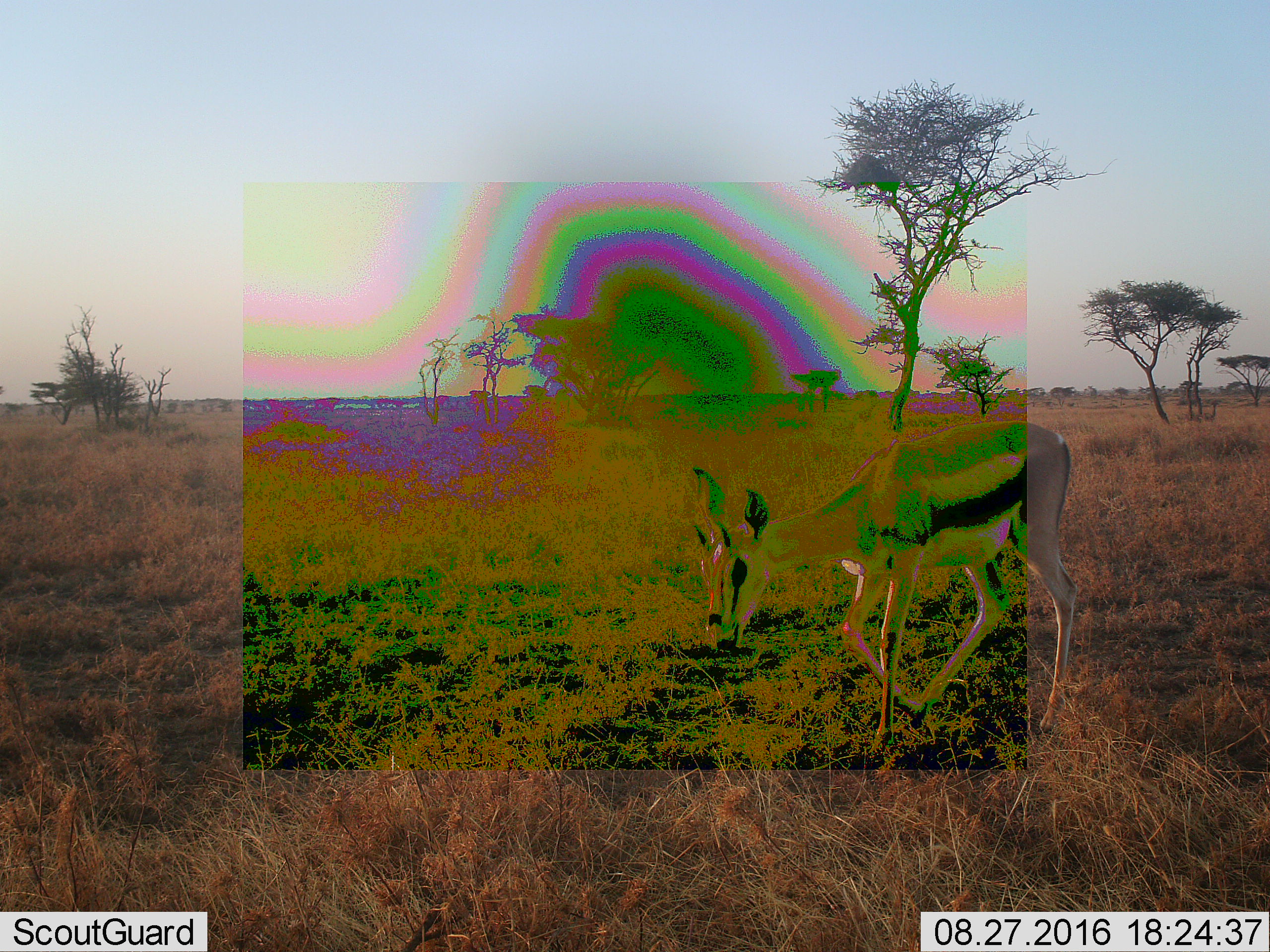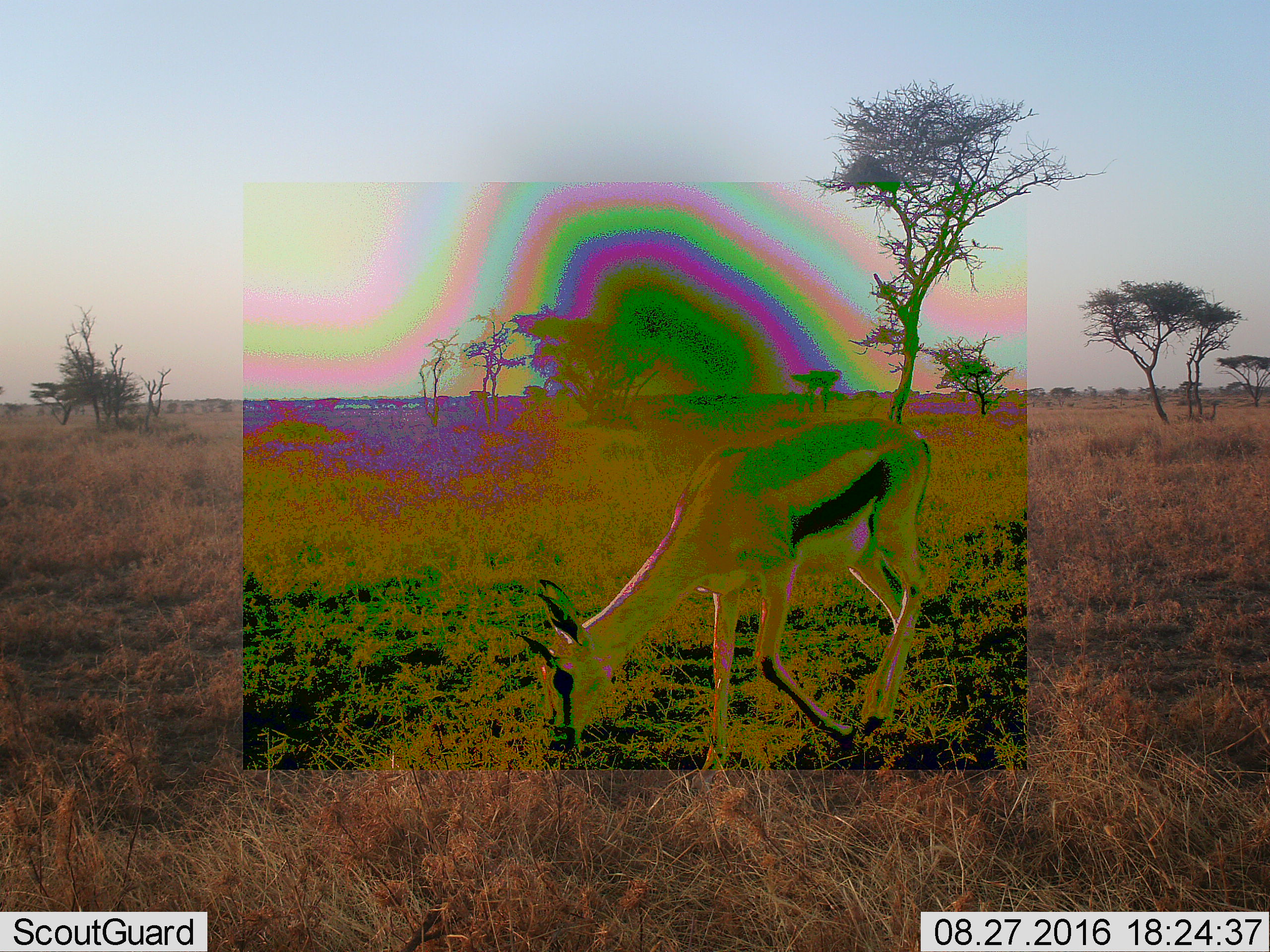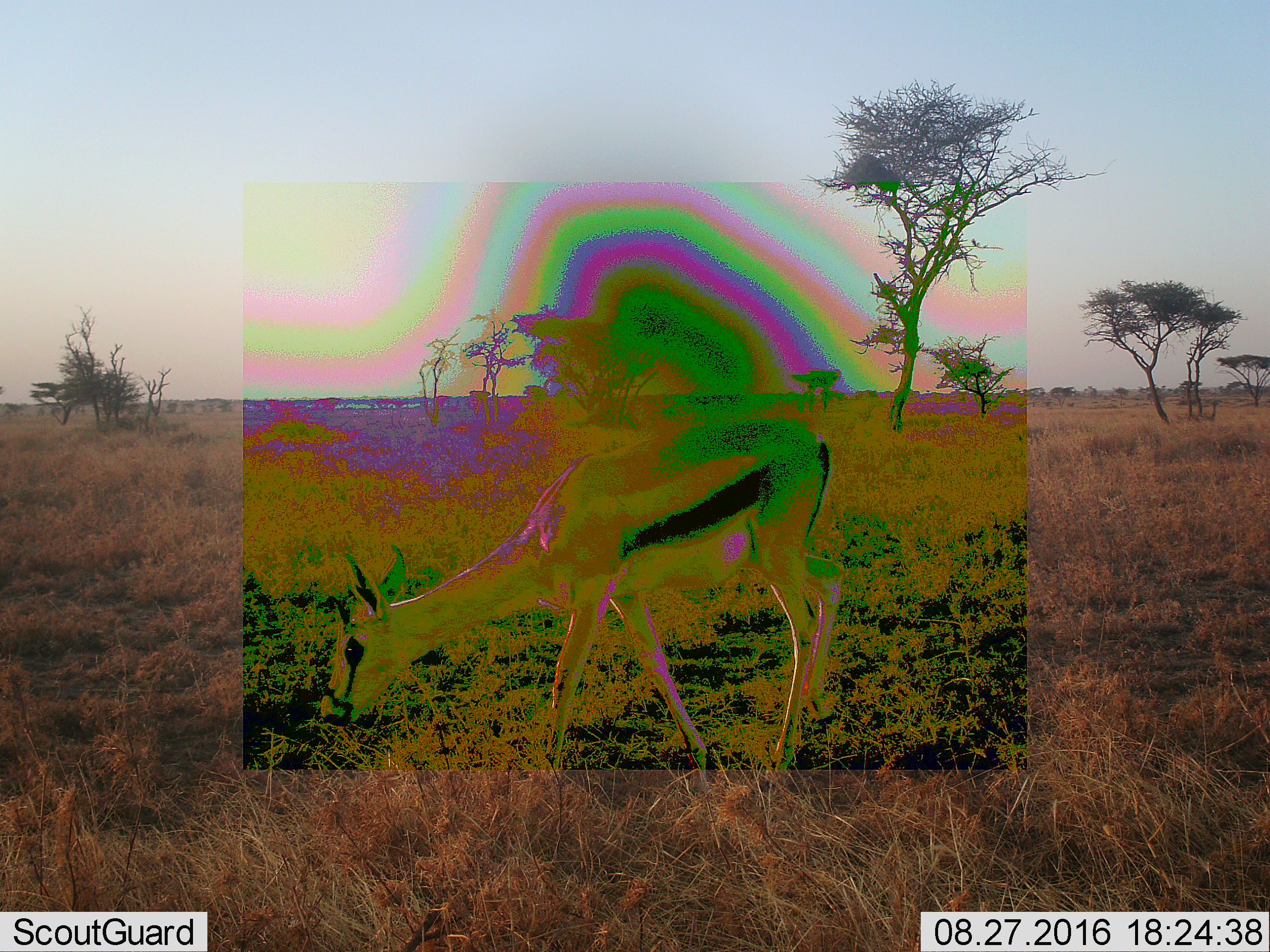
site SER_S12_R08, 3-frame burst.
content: unidentified animal